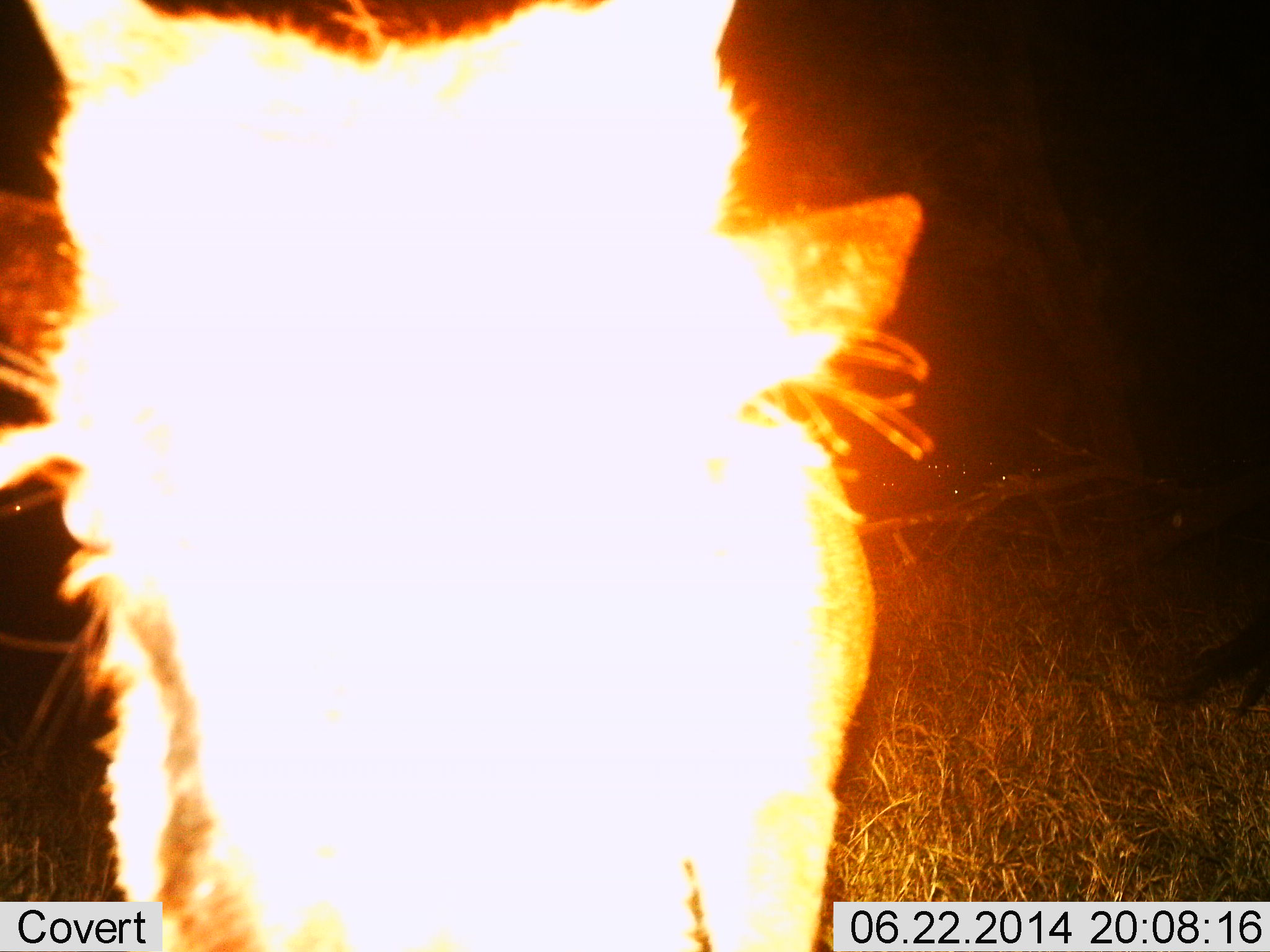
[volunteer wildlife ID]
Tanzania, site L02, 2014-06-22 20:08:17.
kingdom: Animalia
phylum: Chordata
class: Mammalia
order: Carnivora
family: Felidae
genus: Felis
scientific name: Felis lybica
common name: african wild cat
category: wildcat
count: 1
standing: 80%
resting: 0%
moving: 0%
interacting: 20%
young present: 0%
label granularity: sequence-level